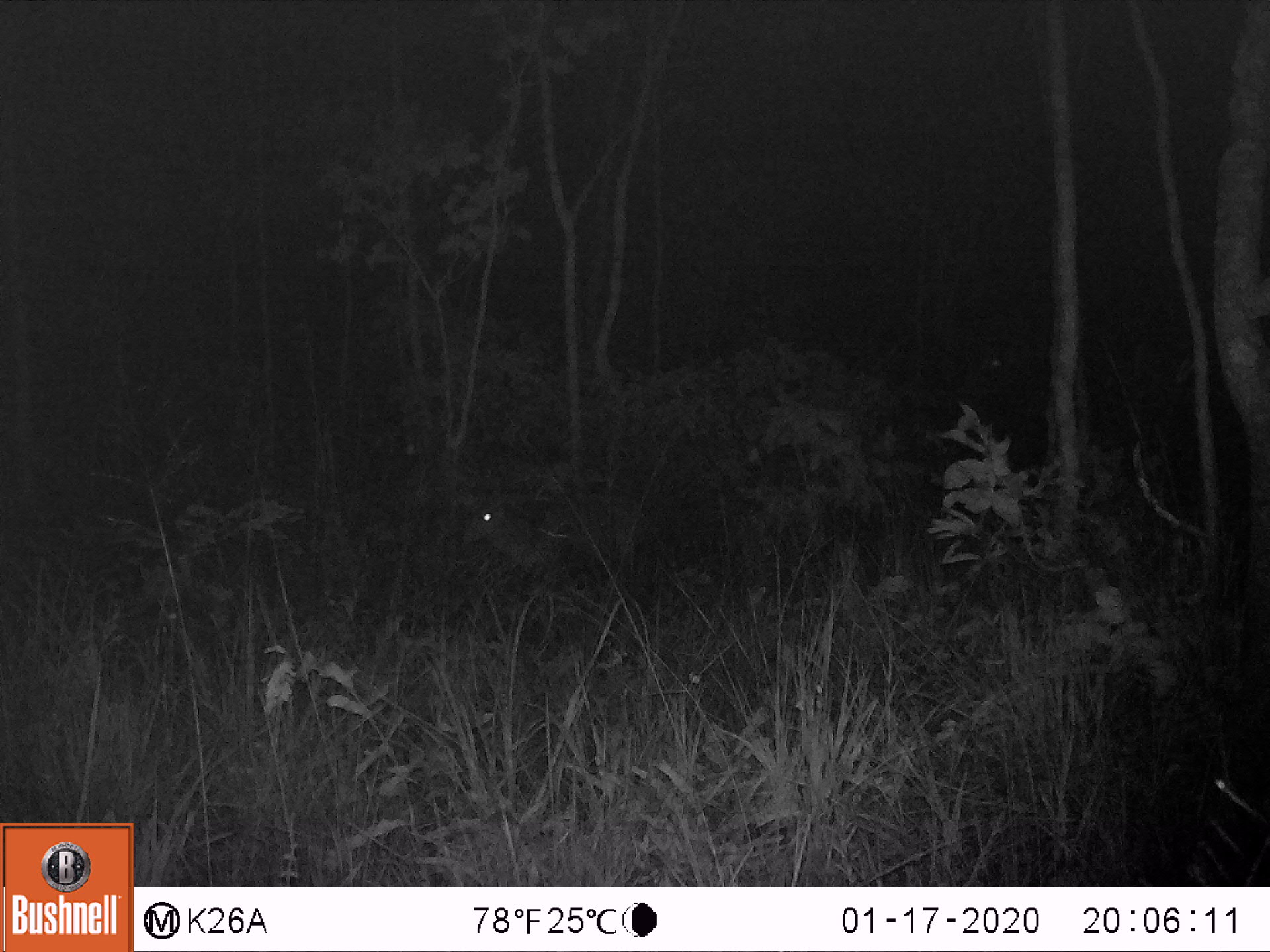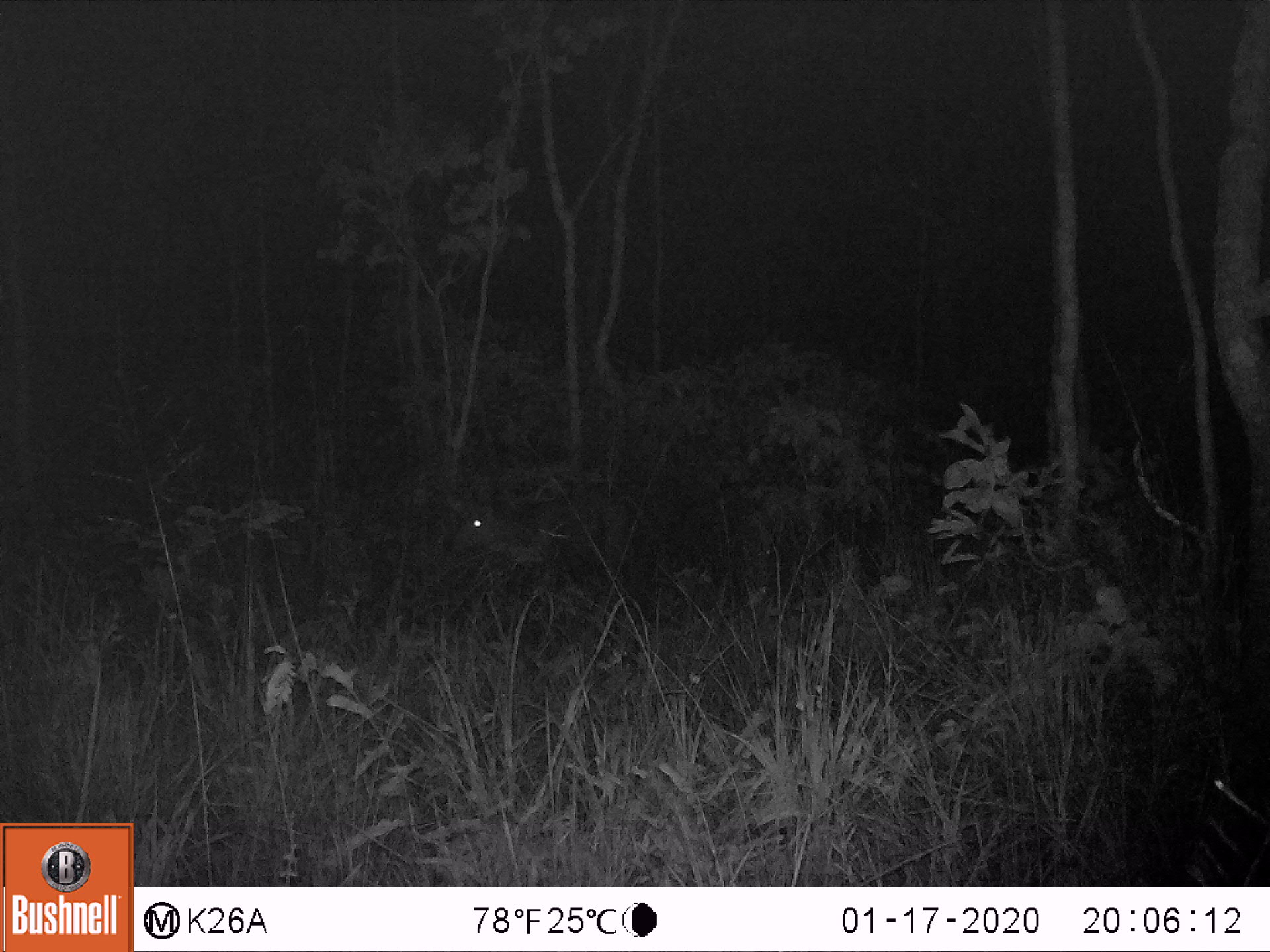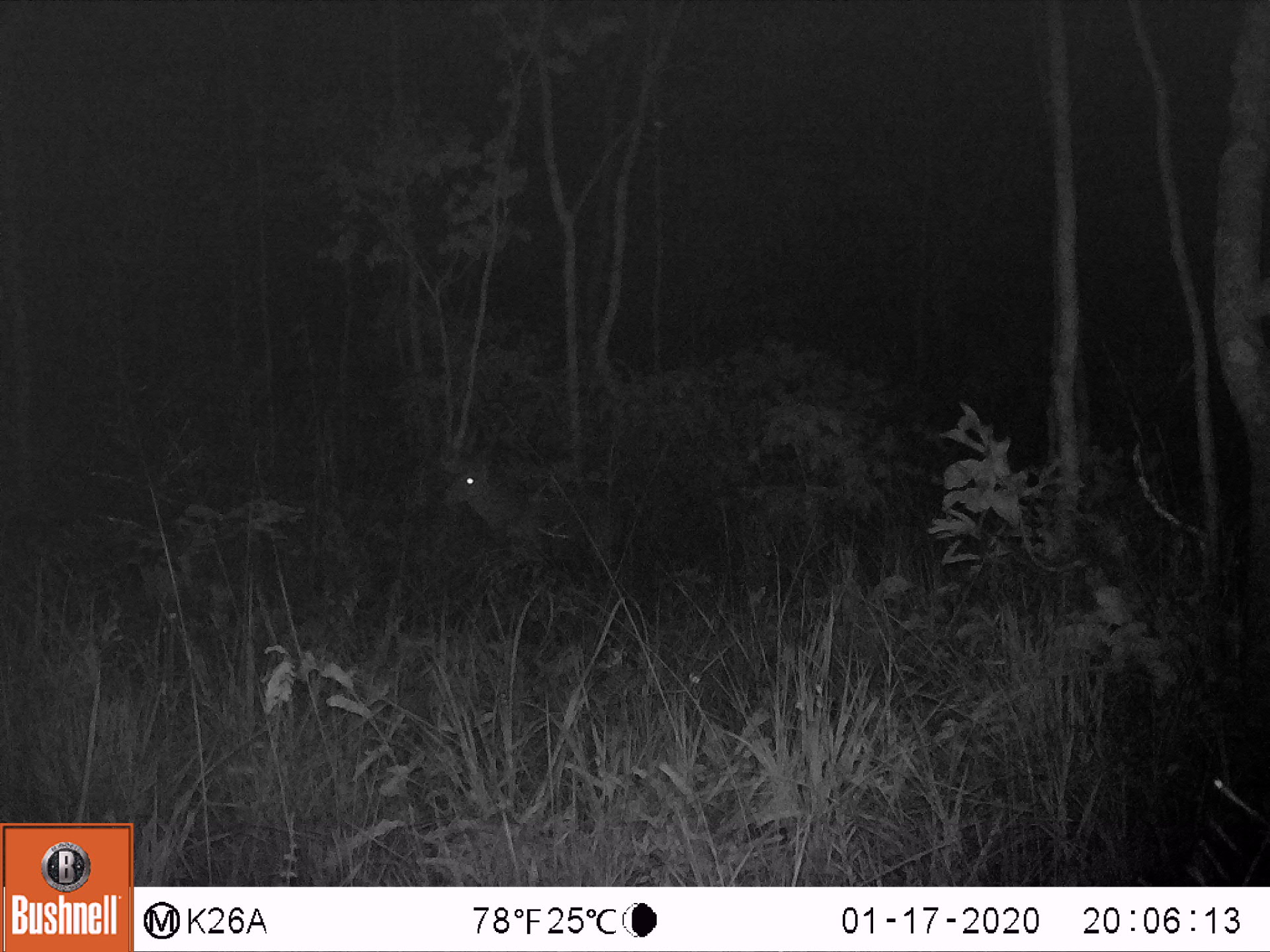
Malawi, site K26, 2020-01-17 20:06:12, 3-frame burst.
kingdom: Animalia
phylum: Chordata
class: Mammalia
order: Artiodactyla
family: Bovidae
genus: Redunca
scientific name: Redunca arundinum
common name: southern reedbuck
Southern reedbuck (Redunca arundinum), count 1.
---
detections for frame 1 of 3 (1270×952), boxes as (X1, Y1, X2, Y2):
southern reedbuck: (450, 469, 579, 577)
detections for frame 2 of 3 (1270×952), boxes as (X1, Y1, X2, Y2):
southern reedbuck: (429, 475, 569, 572)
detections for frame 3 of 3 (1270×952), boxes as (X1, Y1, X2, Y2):
southern reedbuck: (421, 424, 566, 546)